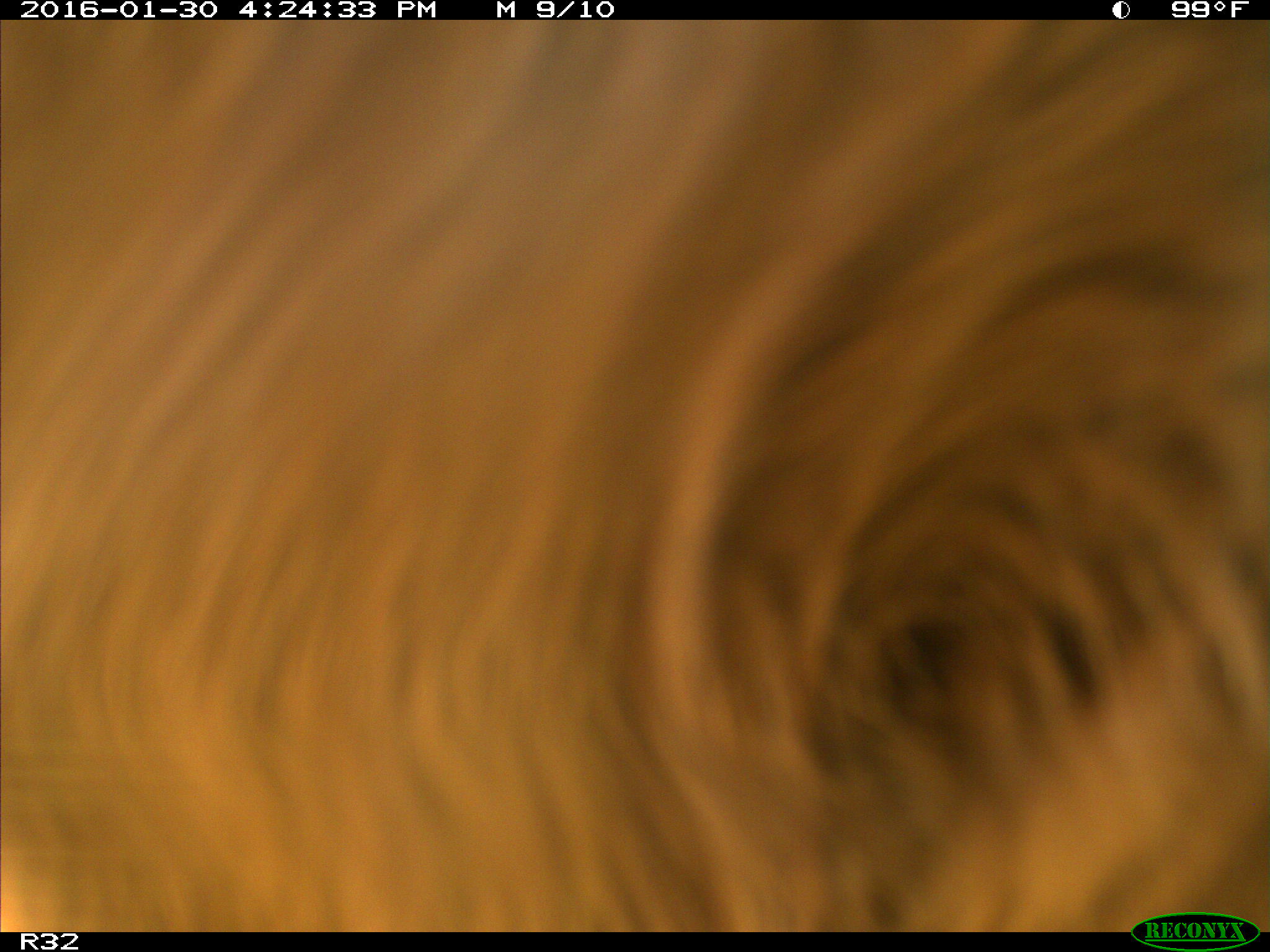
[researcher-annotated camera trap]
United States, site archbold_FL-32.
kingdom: Animalia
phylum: Chordata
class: Mammalia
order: Artiodactyla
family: Bovidae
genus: Bos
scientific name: Bos taurus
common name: domestic cow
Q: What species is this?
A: Bos taurus (domestic cow).